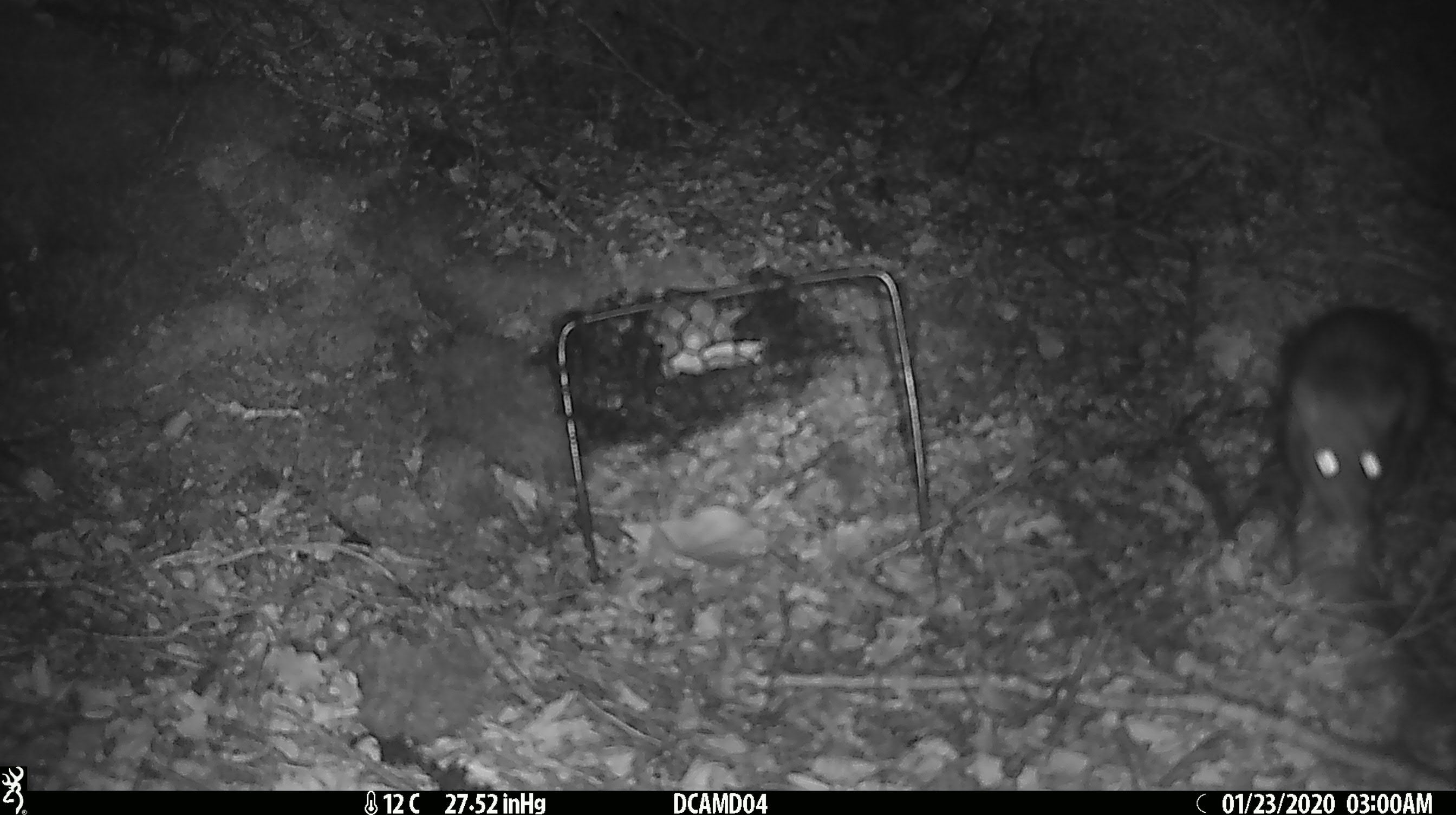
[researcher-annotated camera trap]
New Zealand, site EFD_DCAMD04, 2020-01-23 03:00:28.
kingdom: Animalia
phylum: Chordata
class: Mammalia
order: Rodentia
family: Muridae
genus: Rattus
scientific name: Rattus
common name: rat